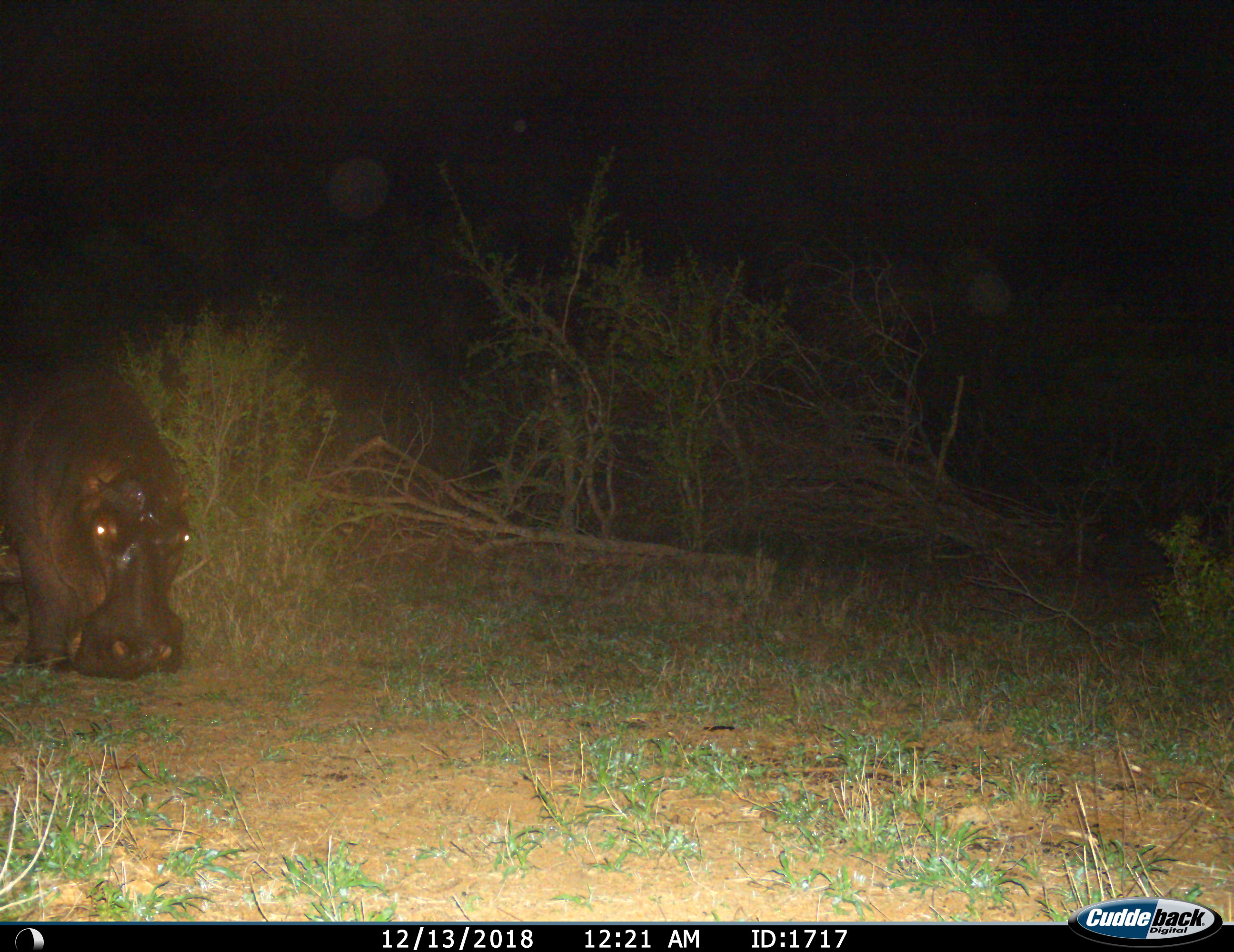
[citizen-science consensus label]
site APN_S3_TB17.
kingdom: Animalia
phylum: Chordata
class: Mammalia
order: Artiodactyla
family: Hippopotamidae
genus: Hippopotamus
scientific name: Hippopotamus amphibius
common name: hippopotamus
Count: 1.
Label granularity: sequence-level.